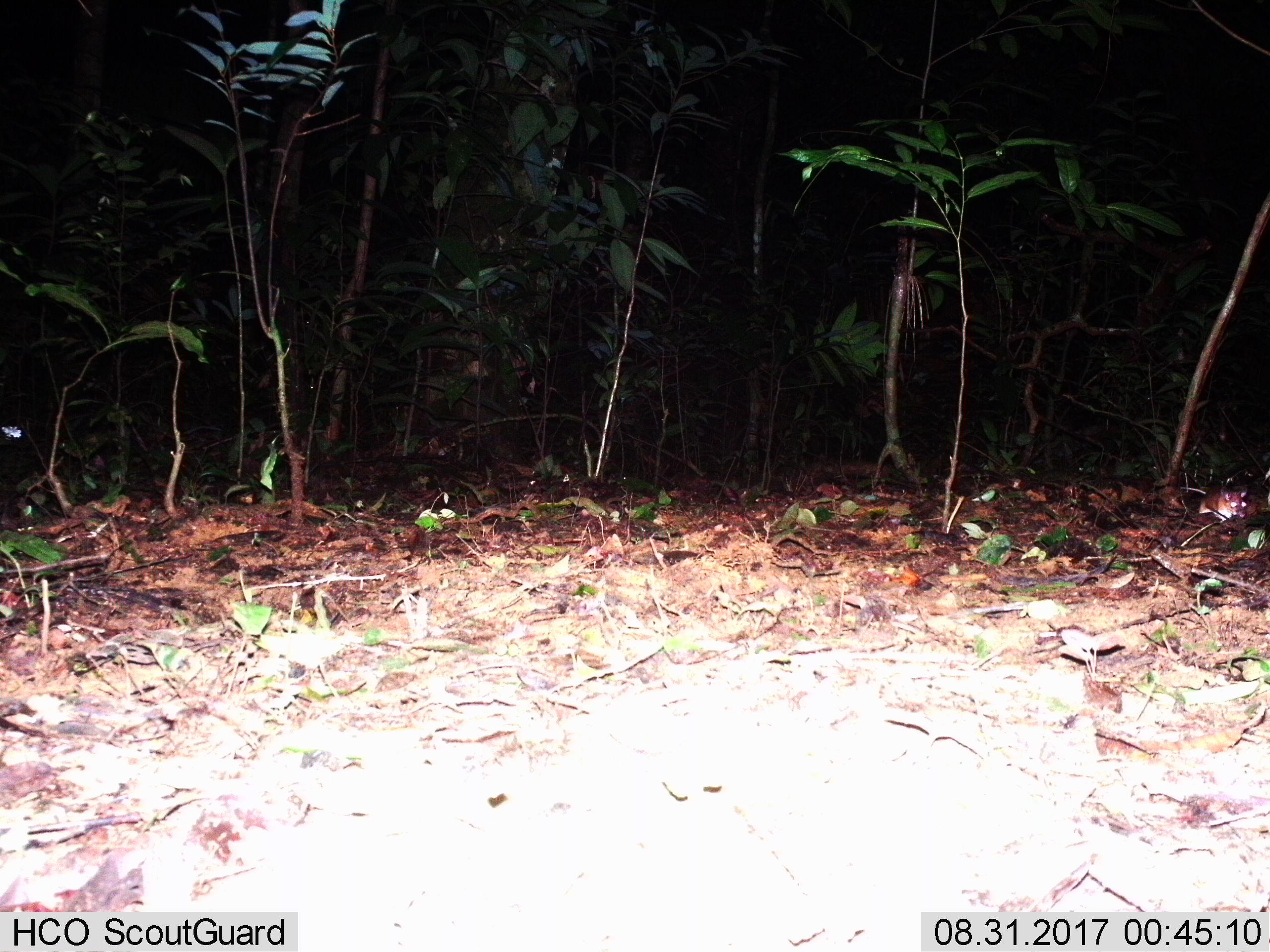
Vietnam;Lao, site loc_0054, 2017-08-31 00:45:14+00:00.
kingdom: Animalia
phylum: Chordata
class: Mammalia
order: Rodentia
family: Muridae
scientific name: Muridae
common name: old-world mice and rats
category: unidentified murid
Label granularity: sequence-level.